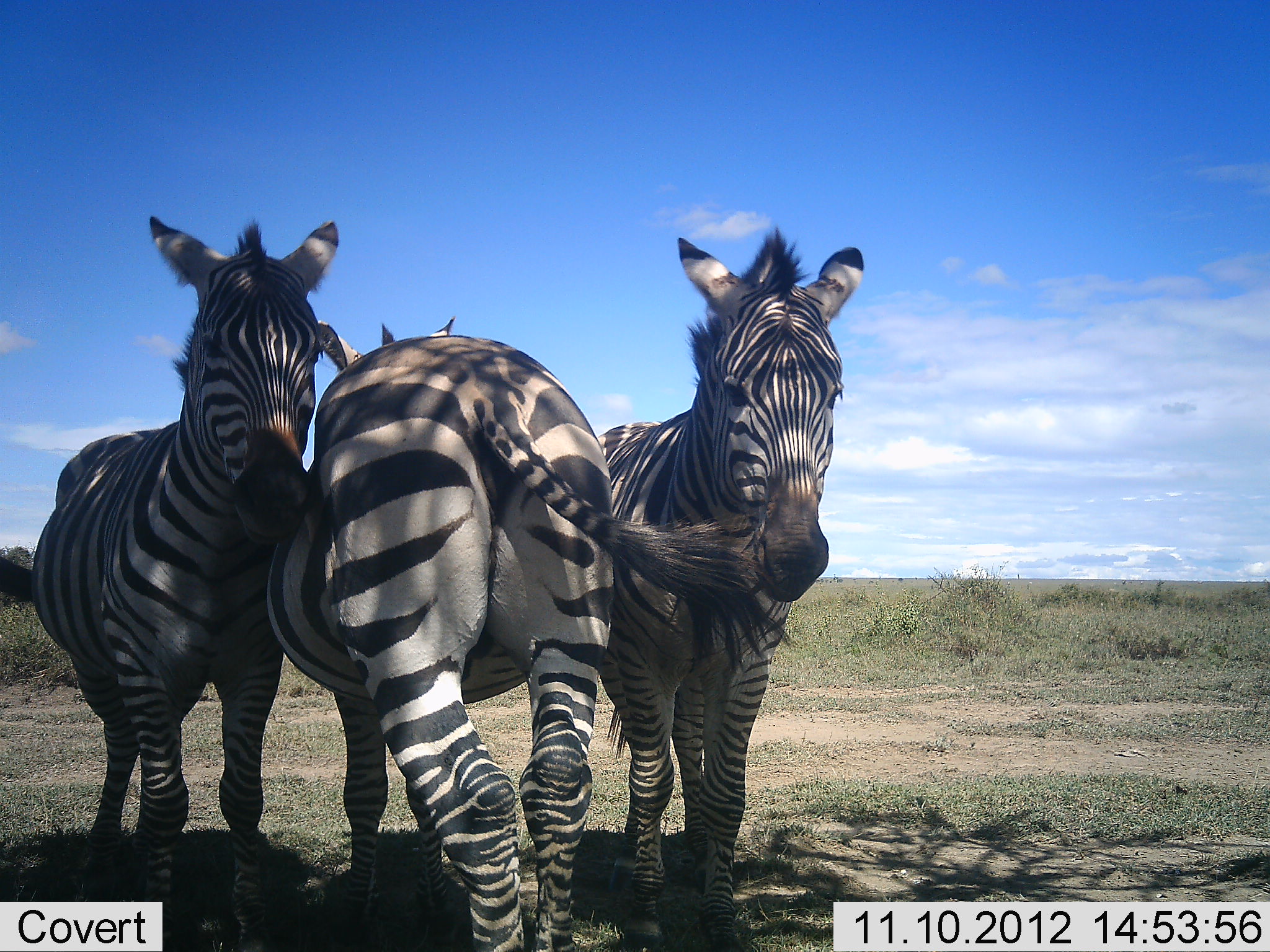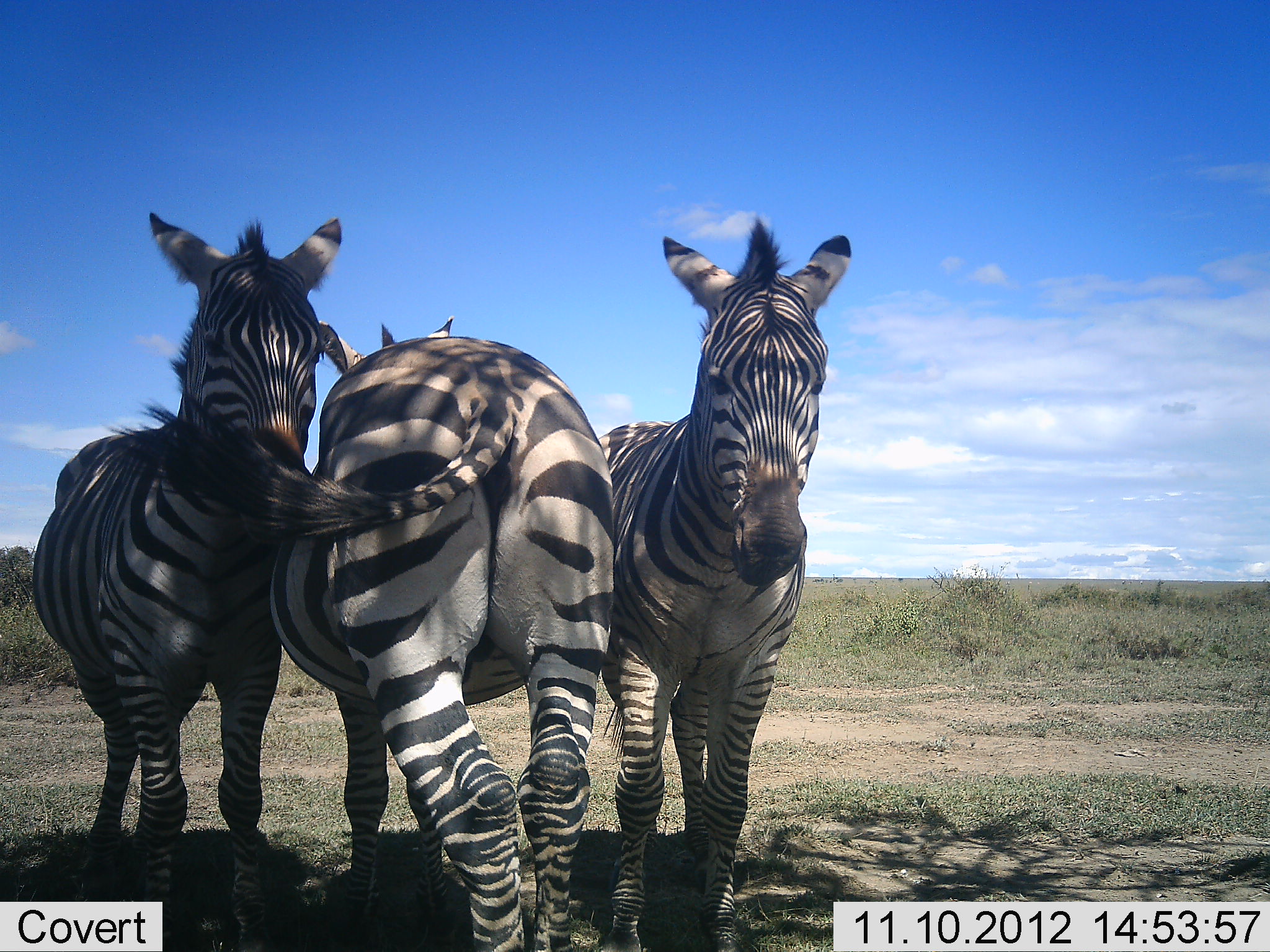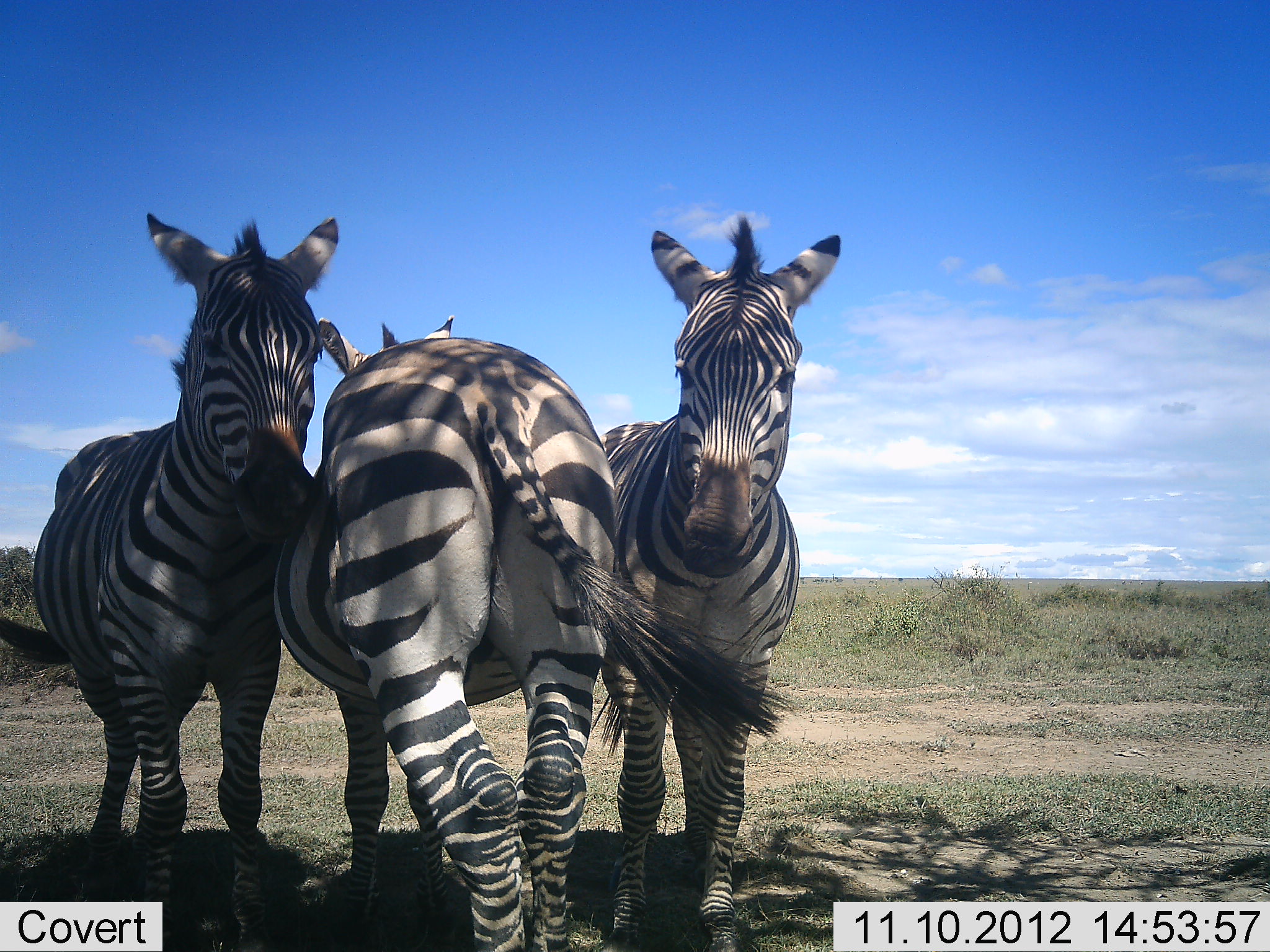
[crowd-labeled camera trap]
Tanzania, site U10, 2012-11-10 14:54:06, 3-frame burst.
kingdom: Animalia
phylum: Chordata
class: Mammalia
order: Perissodactyla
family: Equidae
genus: Equus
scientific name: Equus quagga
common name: plains zebra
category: zebra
Zebra (plains zebra) (Equus quagga), count 3. Behavior (volunteer vote fractions): standing 90%, resting 0%, moving 0%, interacting 50%. Young present (vote fraction): 0%. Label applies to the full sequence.